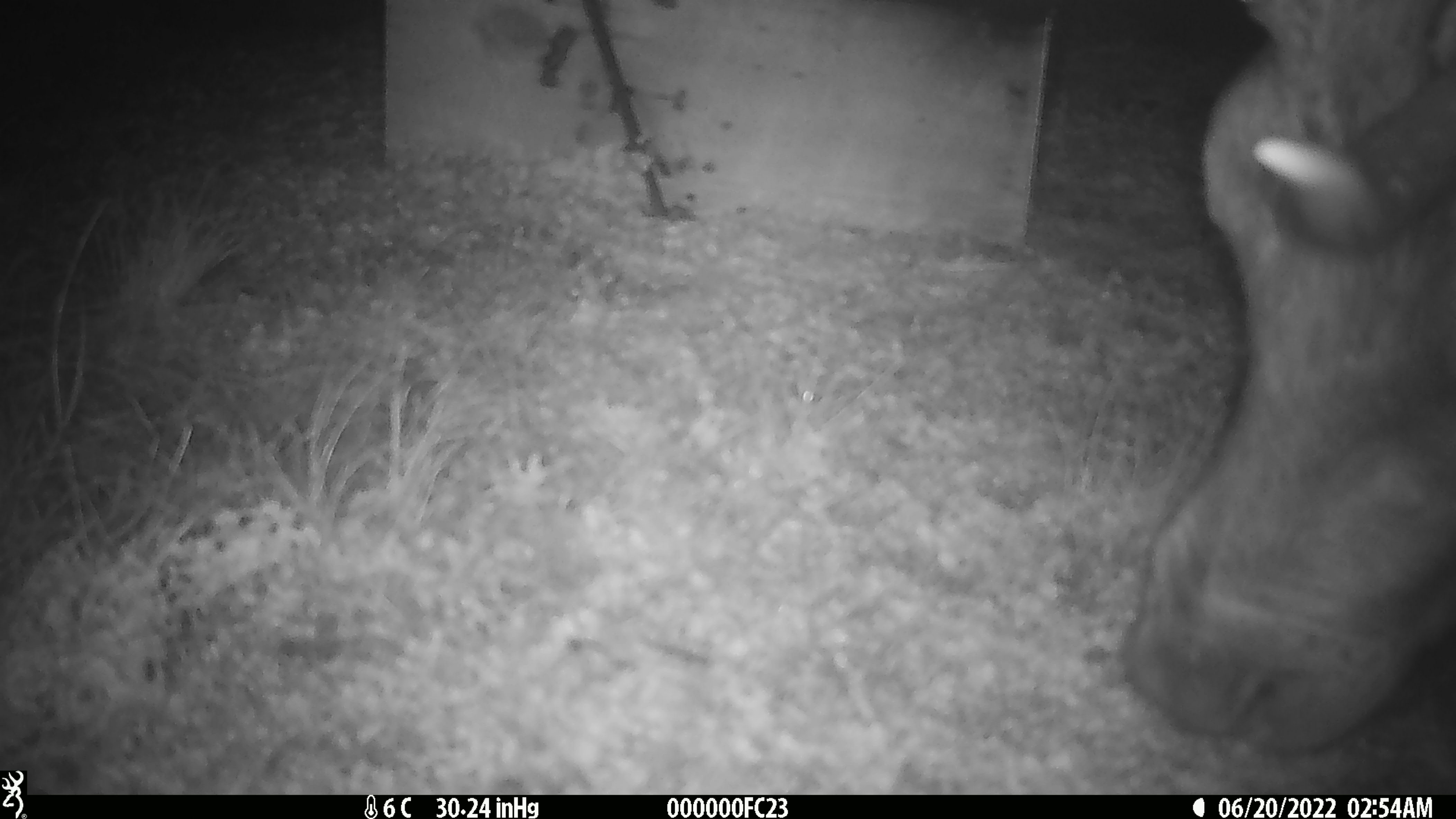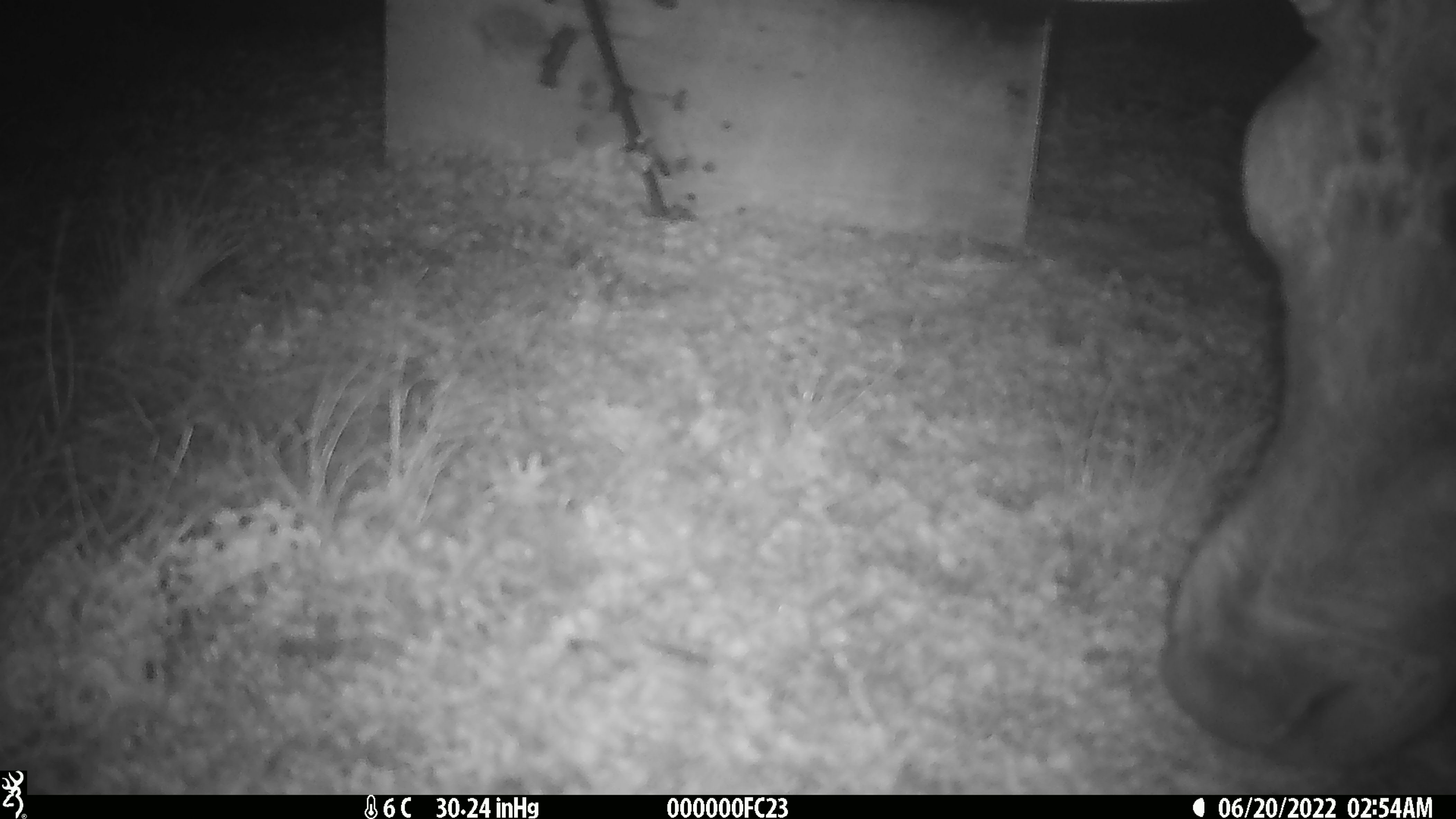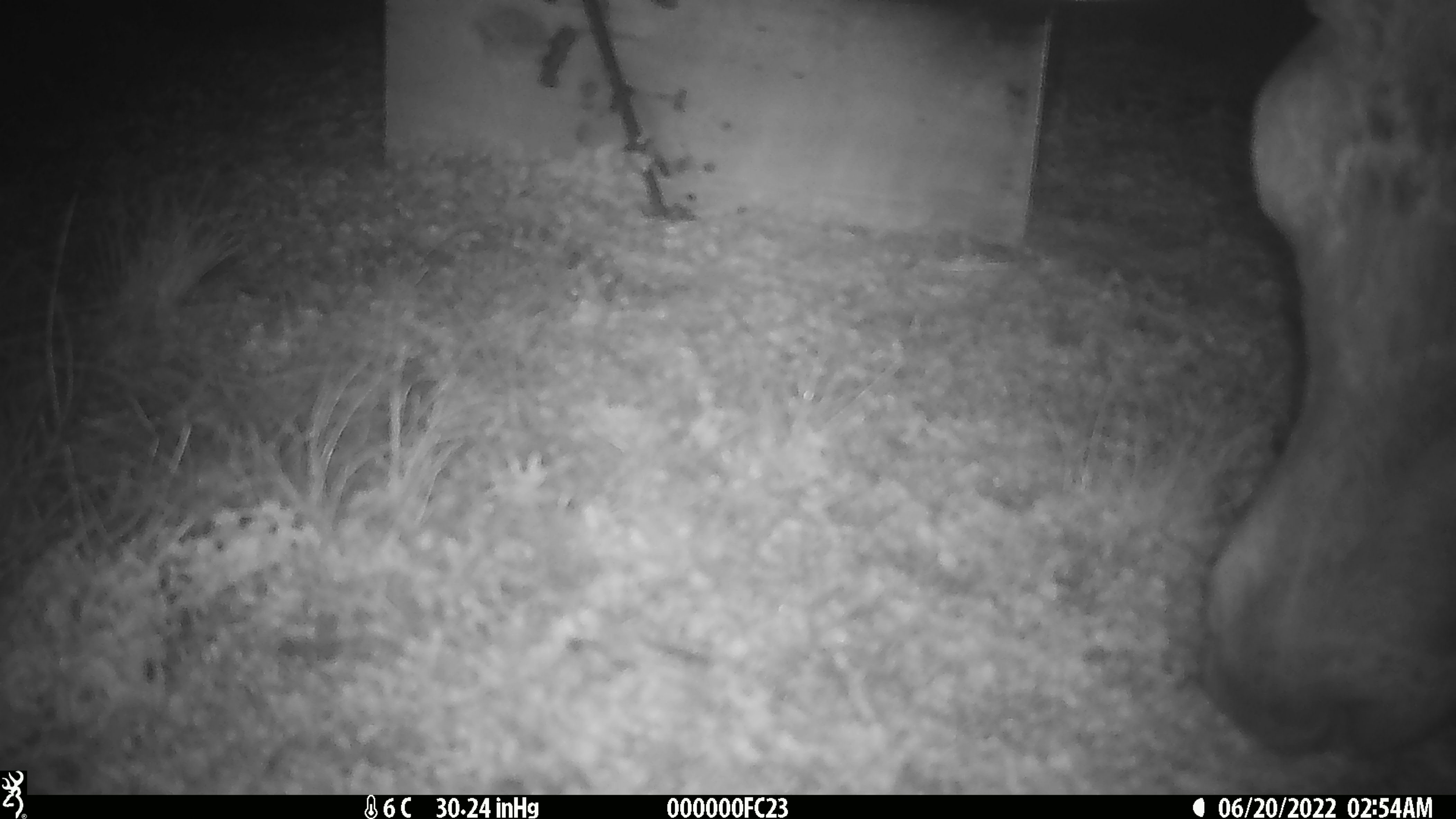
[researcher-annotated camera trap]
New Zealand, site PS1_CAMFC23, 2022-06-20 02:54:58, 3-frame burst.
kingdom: Animalia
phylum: Chordata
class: Mammalia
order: Artiodactyla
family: Cervidae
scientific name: Cervidae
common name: deer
Deer (Cervidae).